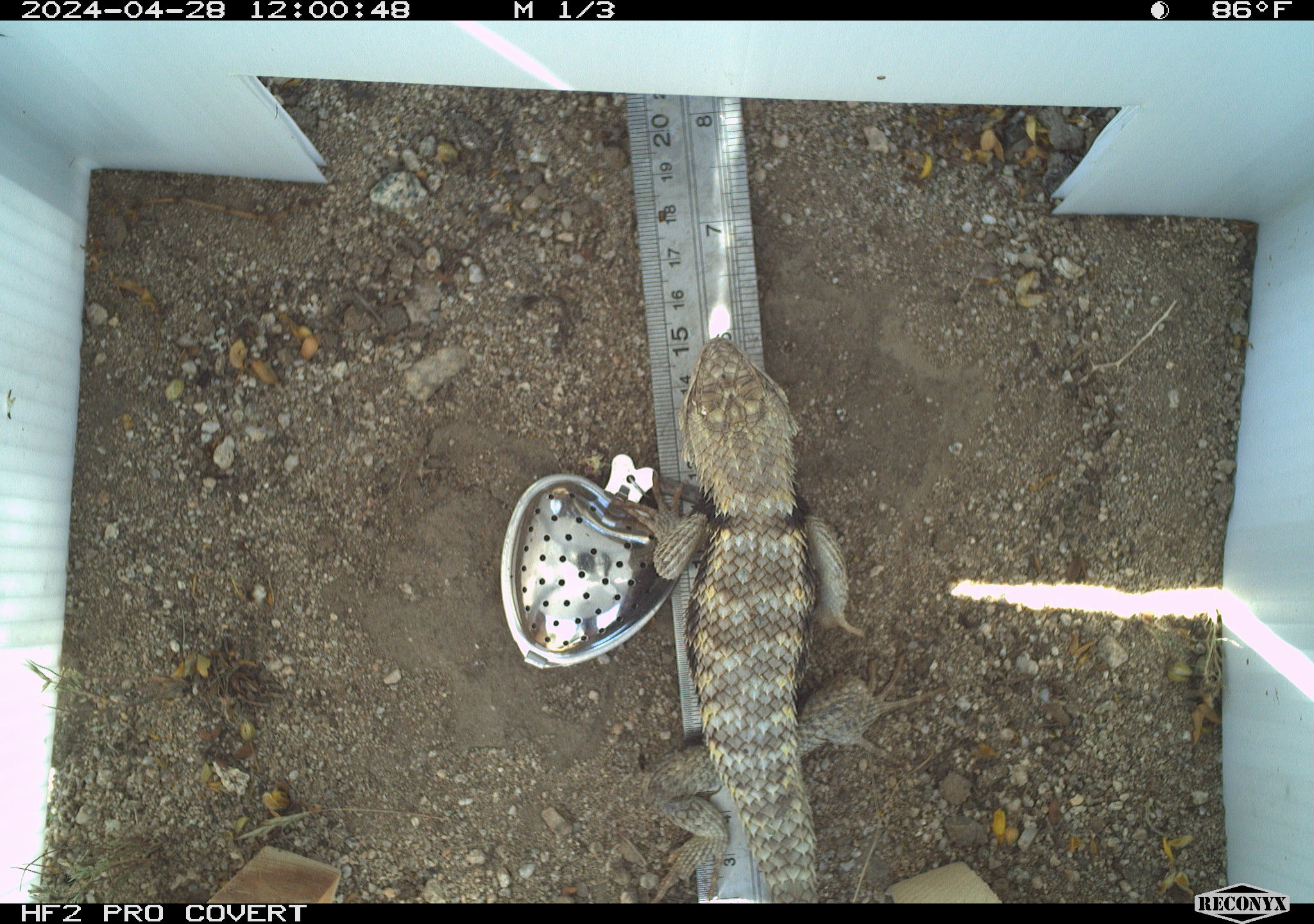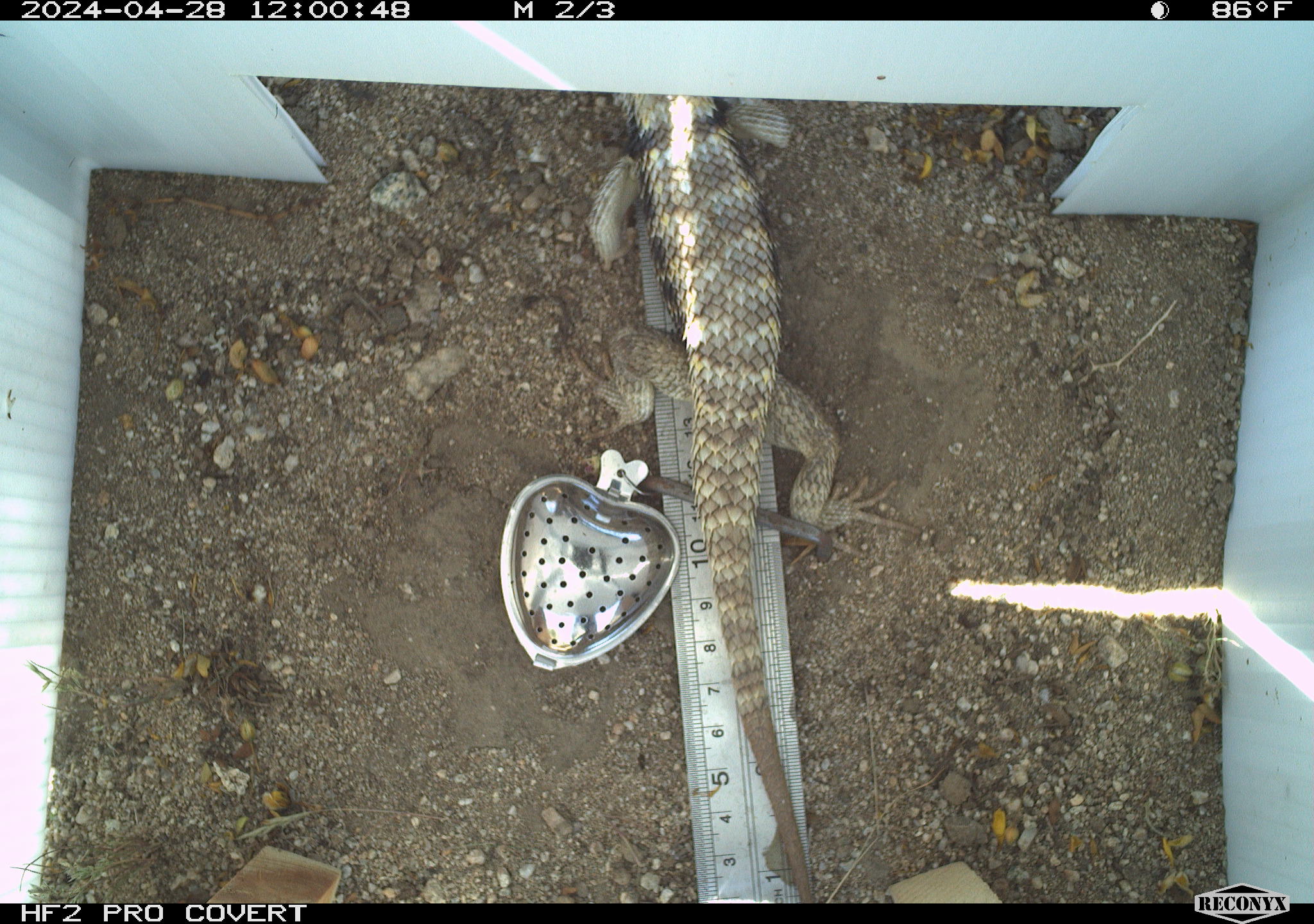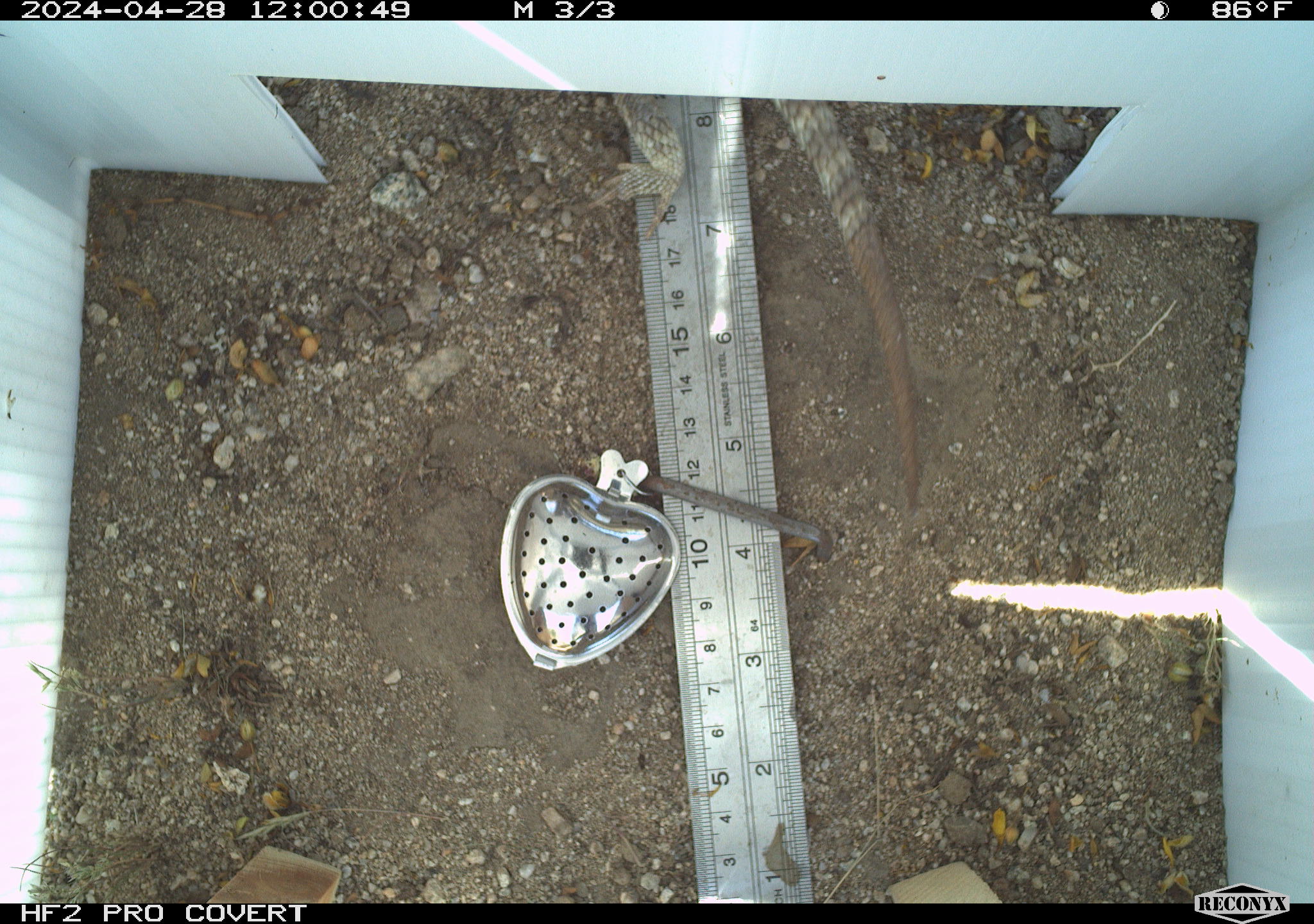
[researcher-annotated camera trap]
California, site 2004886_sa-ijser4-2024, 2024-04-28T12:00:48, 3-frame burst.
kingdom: Animalia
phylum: Chordata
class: Reptilia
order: Squamata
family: Phrynosomatidae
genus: Sceloporus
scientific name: Sceloporus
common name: spiny lizards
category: sceloporus species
Sceloporus species (spiny lizards) (Sceloporus).